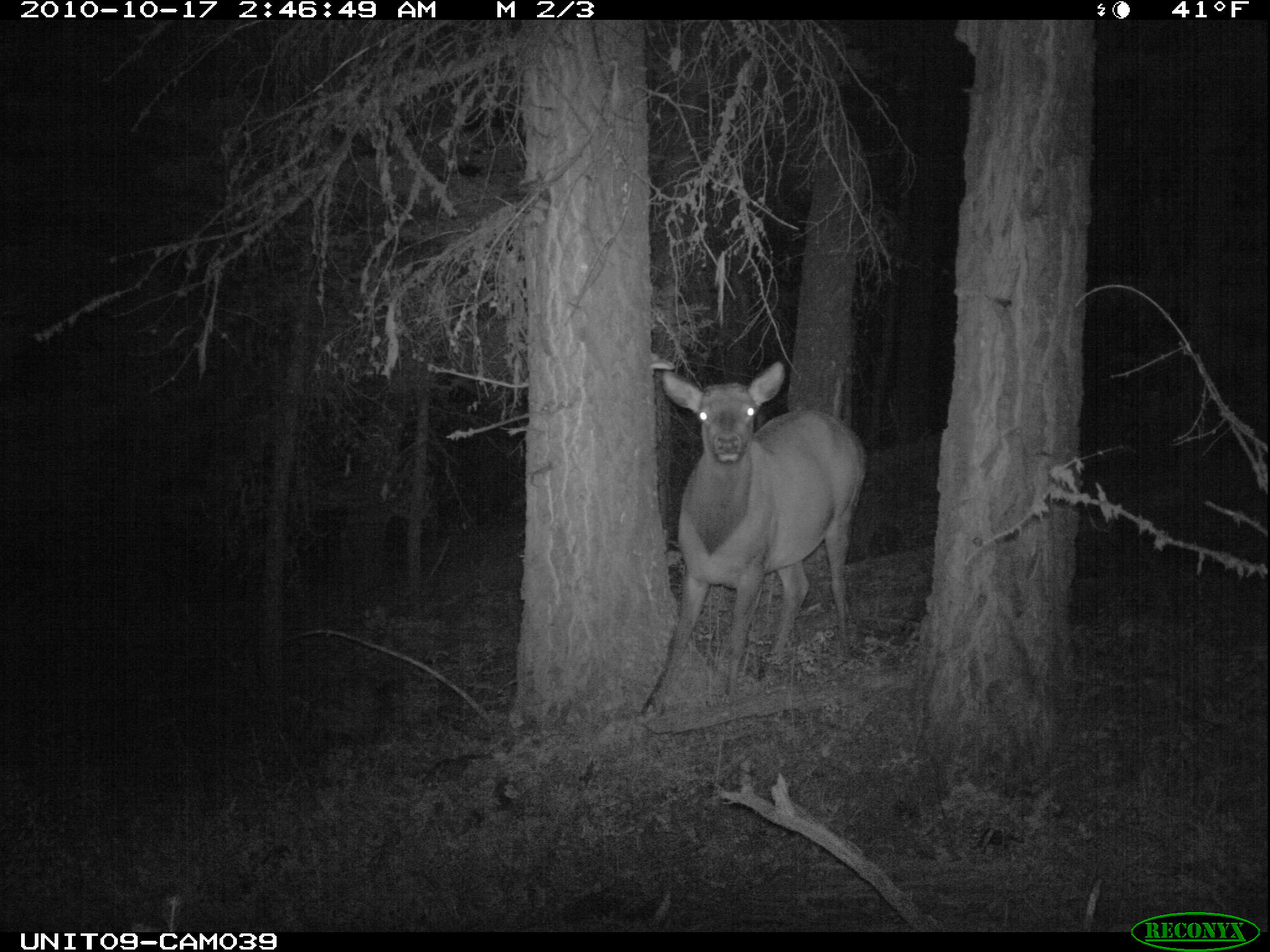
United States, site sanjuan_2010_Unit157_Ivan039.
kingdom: Animalia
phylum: Chordata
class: Mammalia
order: Artiodactyla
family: Cervidae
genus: Cervus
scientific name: Cervus elaphus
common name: red deer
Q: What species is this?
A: Cervus elaphus (red deer).